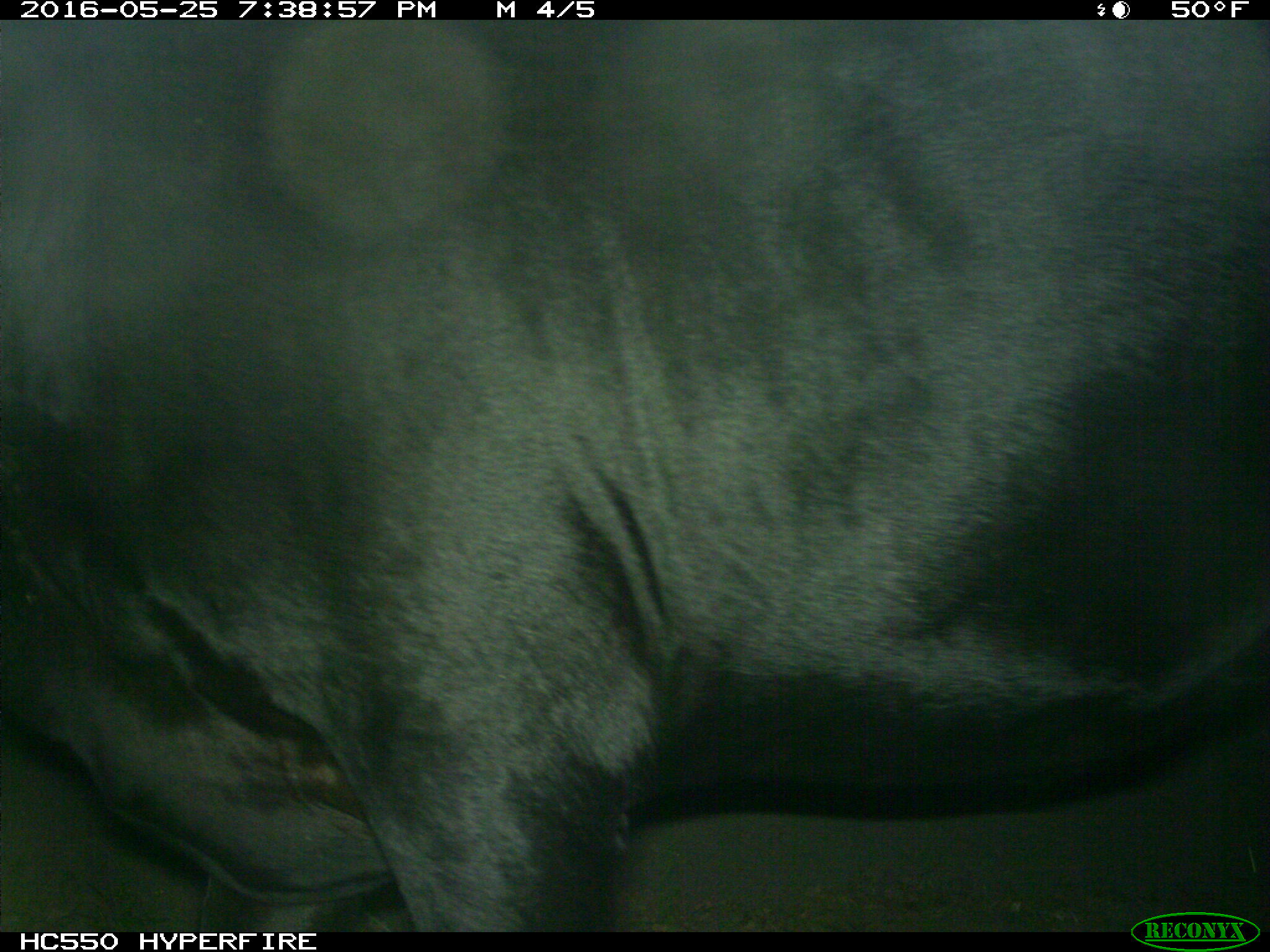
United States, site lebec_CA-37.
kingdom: Animalia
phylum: Chordata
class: Mammalia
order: Artiodactyla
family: Bovidae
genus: Bos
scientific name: Bos taurus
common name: domestic cow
Bos taurus (domestic cow).